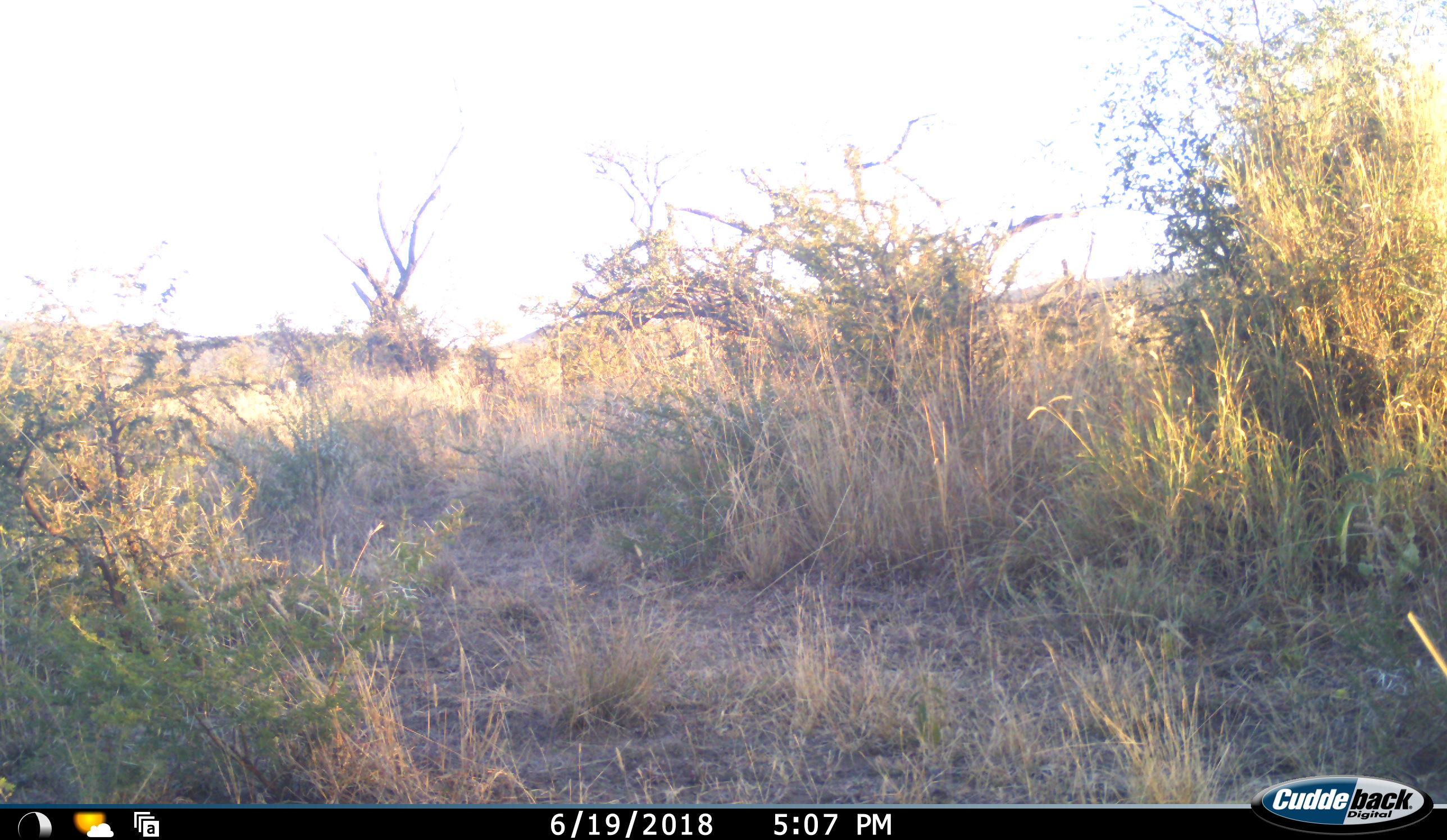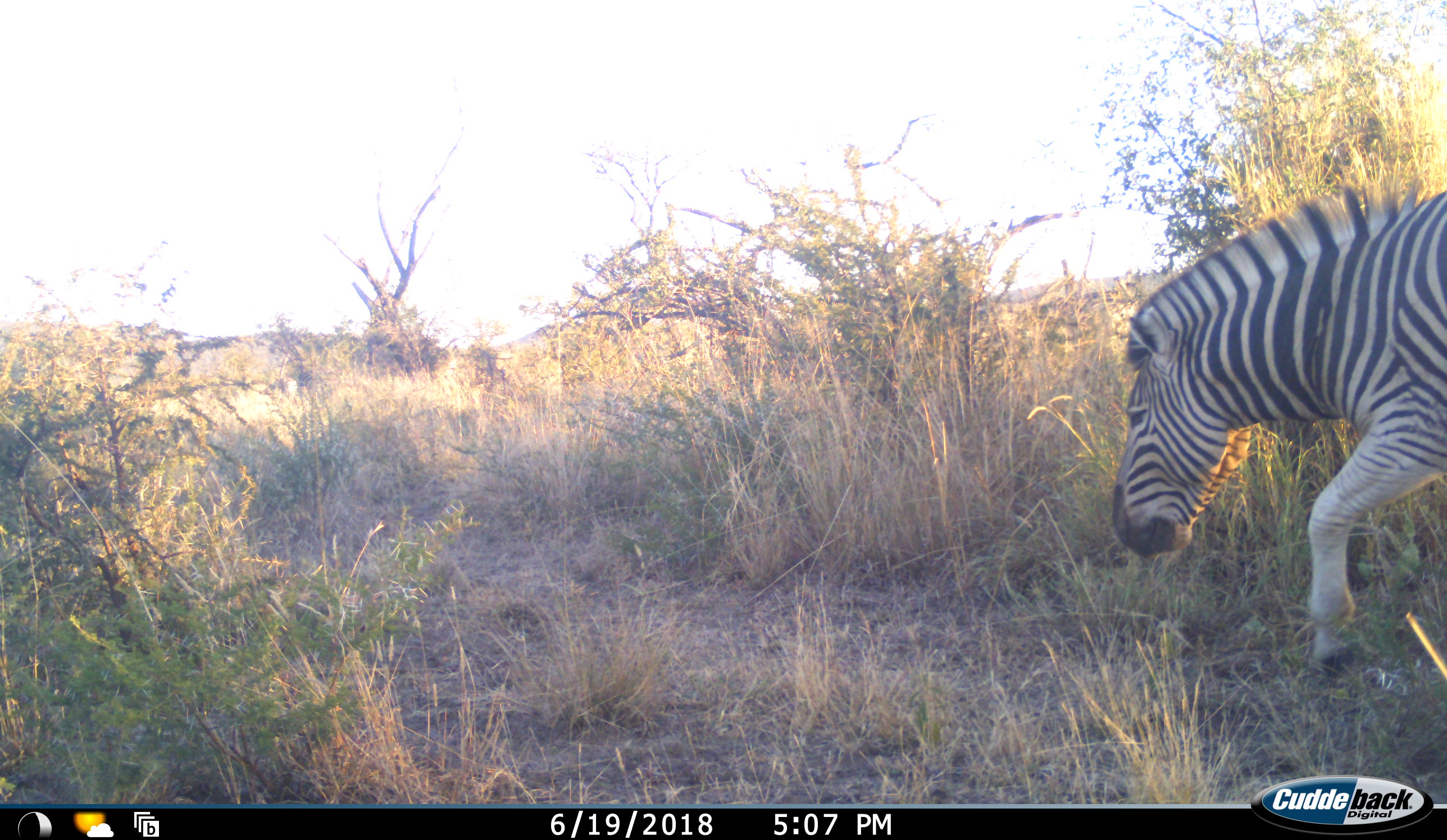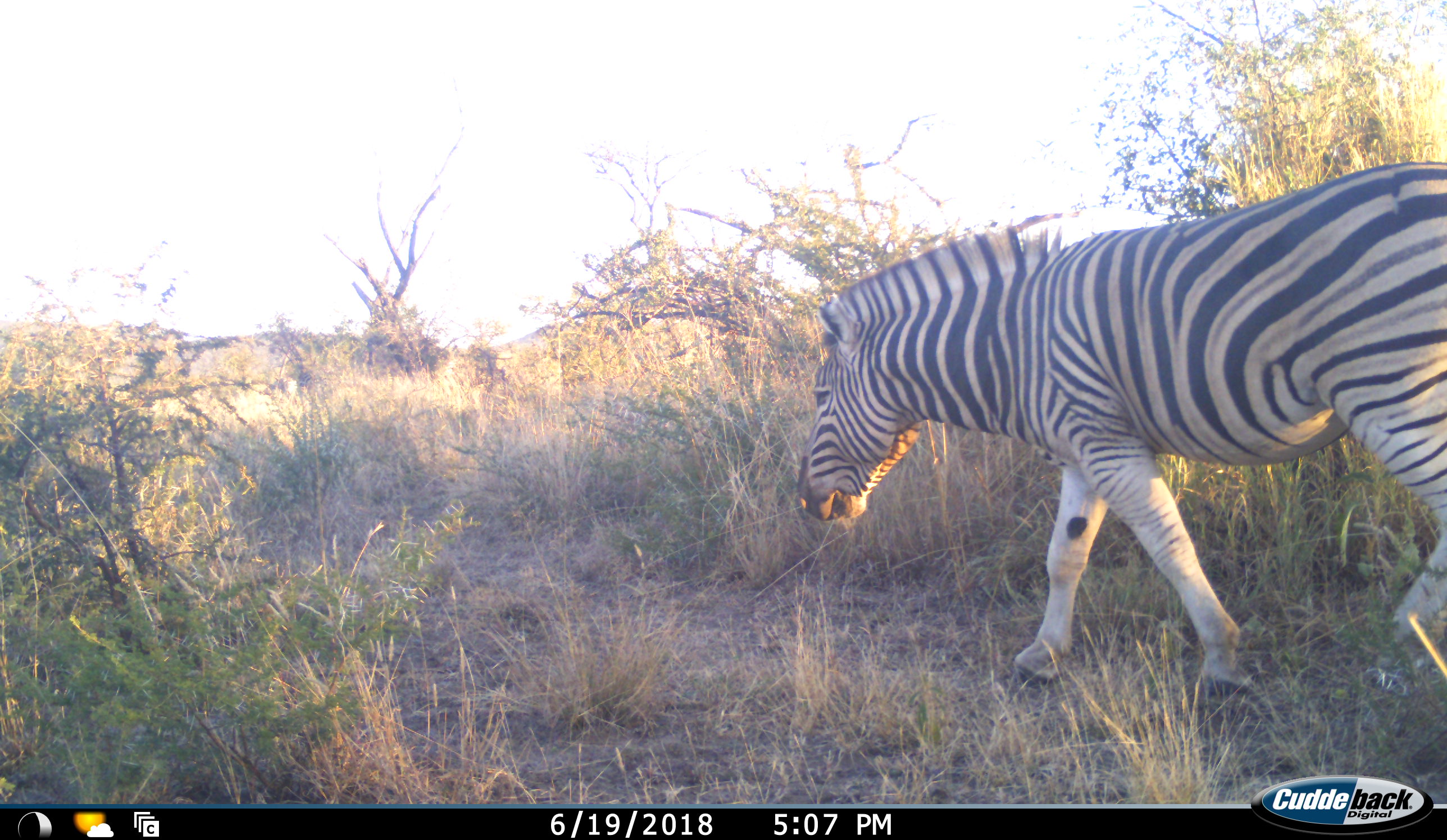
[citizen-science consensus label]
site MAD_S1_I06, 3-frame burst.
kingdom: Animalia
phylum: Chordata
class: Mammalia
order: Perissodactyla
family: Equidae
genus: Equus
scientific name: Equus quagga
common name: plains zebra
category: zebraplains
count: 1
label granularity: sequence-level